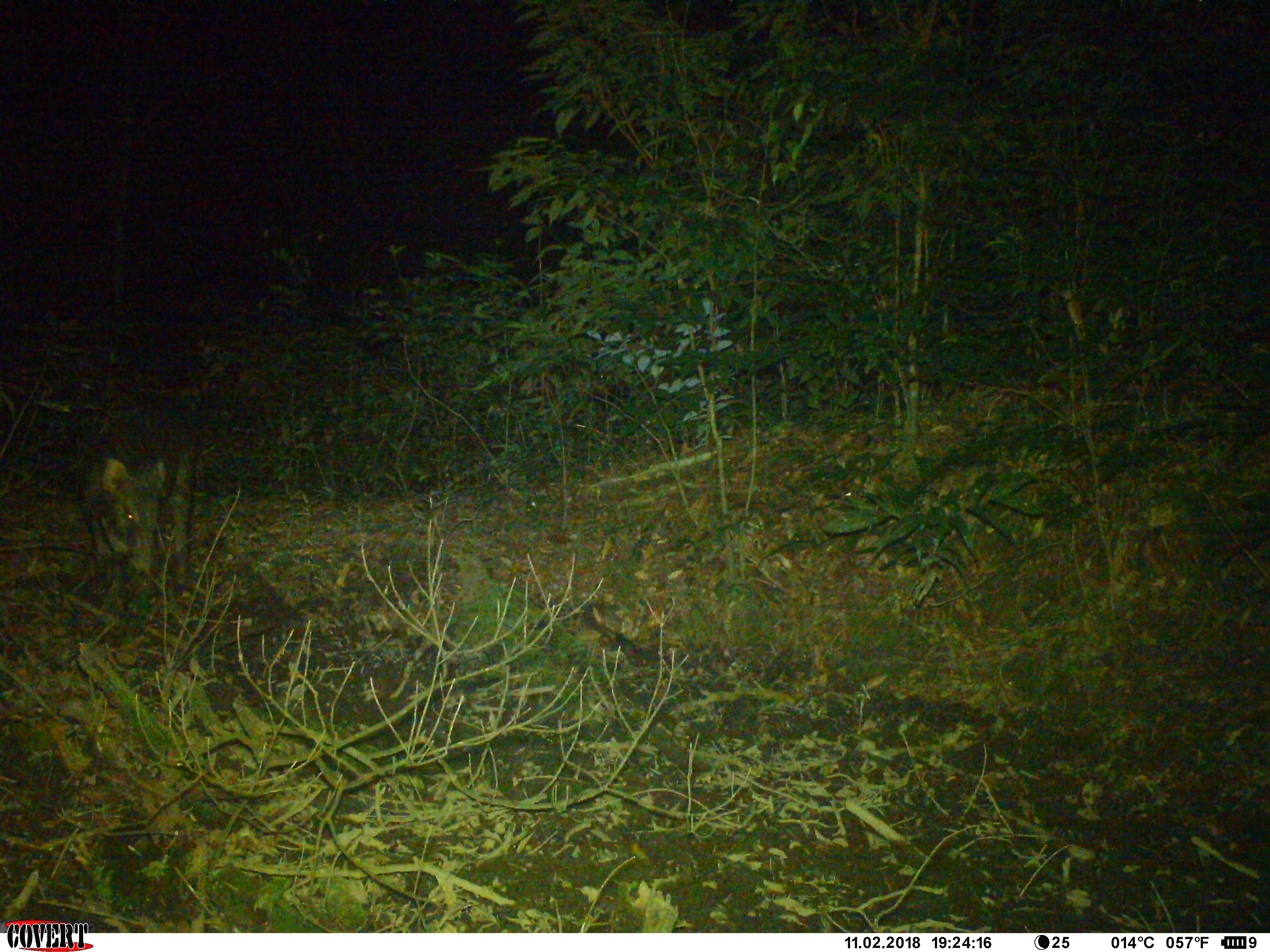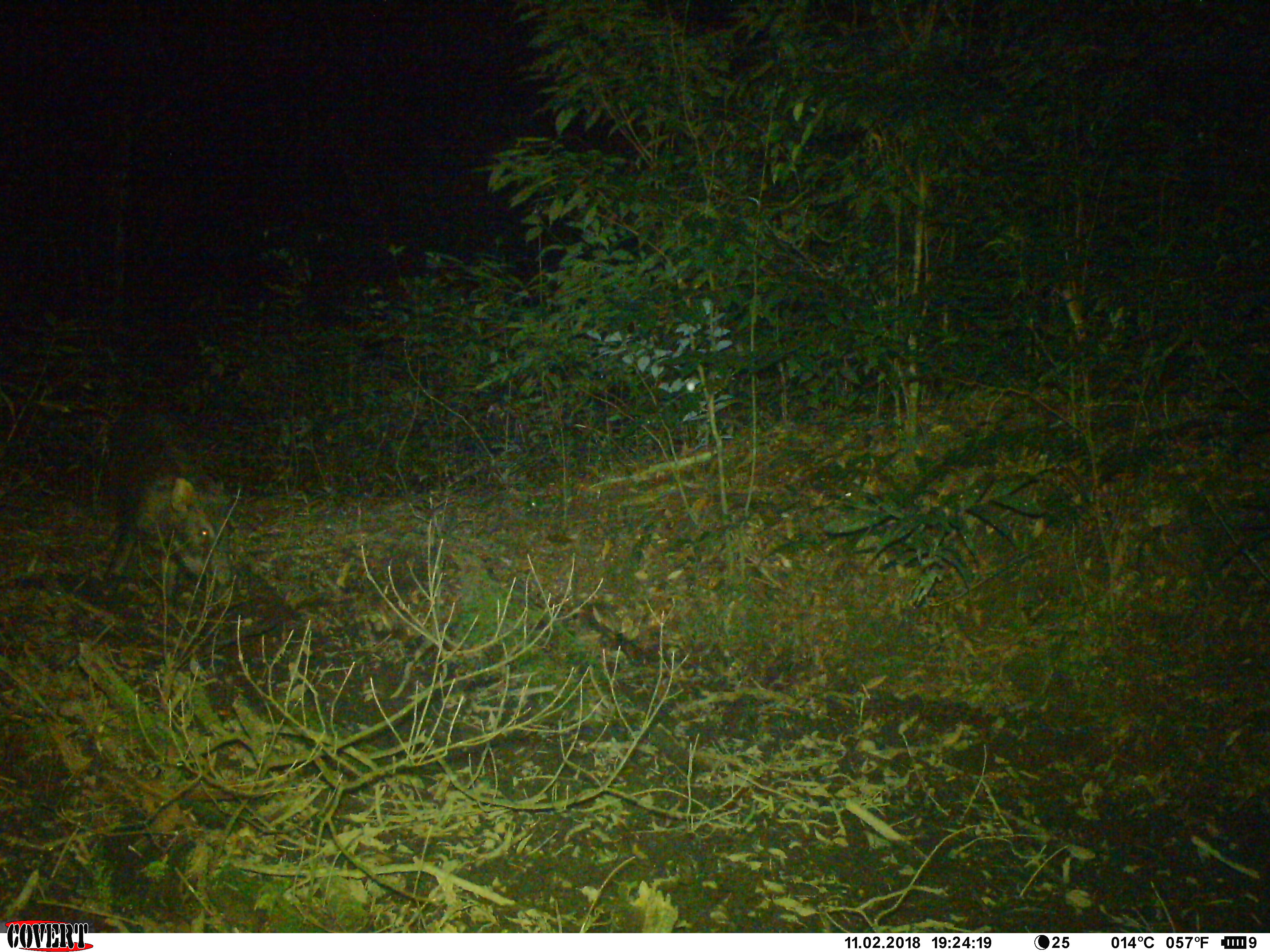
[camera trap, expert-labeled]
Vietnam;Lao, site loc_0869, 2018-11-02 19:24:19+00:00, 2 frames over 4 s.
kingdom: Animalia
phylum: Chordata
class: Mammalia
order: Artiodactyla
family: Suidae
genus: Sus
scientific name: Sus scrofa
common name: eurasian wild pig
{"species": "eurasian wild pig (Sus scrofa)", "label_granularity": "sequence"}